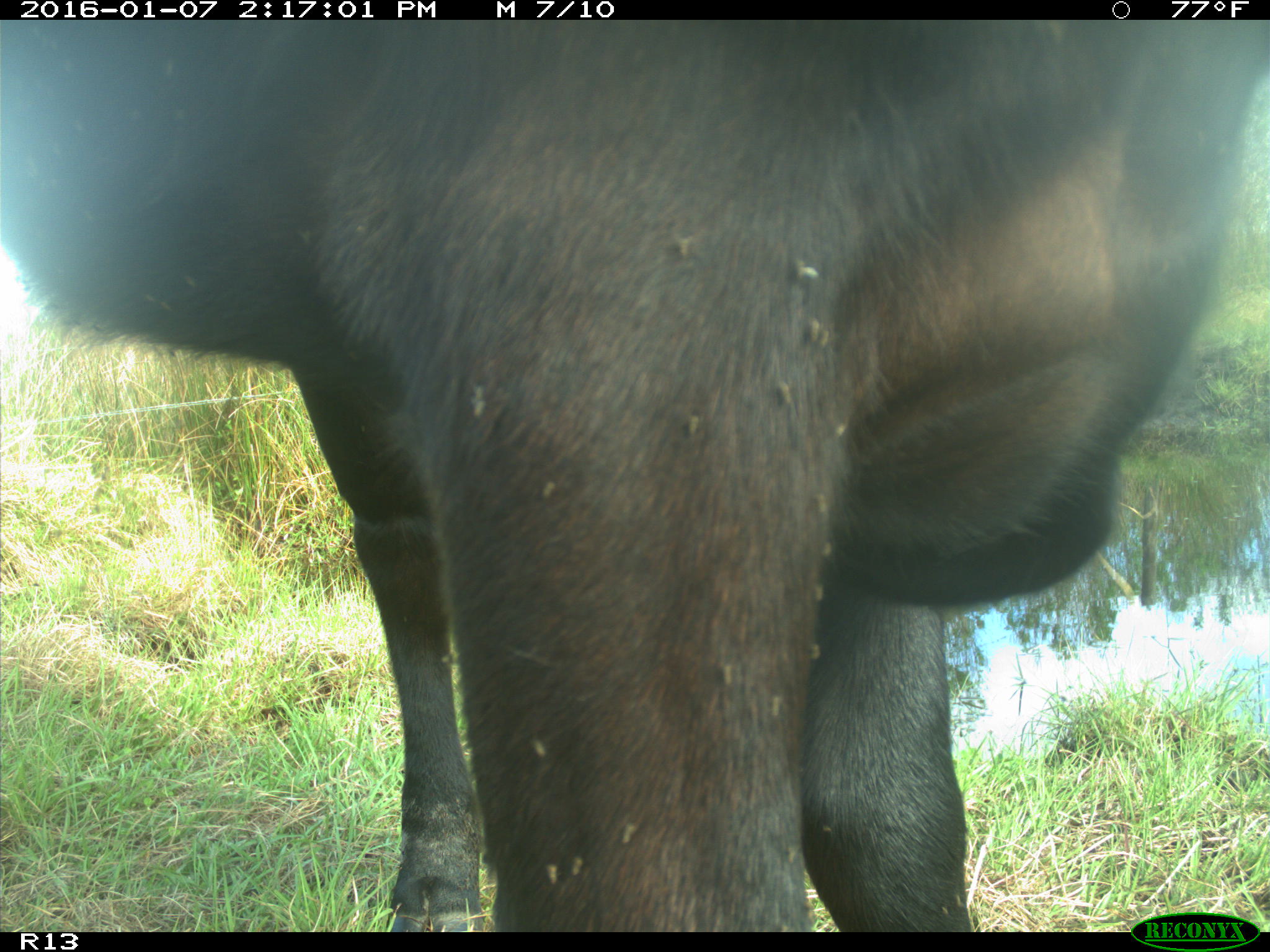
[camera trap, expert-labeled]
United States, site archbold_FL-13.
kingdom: Animalia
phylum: Chordata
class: Mammalia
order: Artiodactyla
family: Bovidae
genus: Bos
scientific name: Bos taurus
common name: domestic cow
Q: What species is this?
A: Bos taurus (domestic cow).